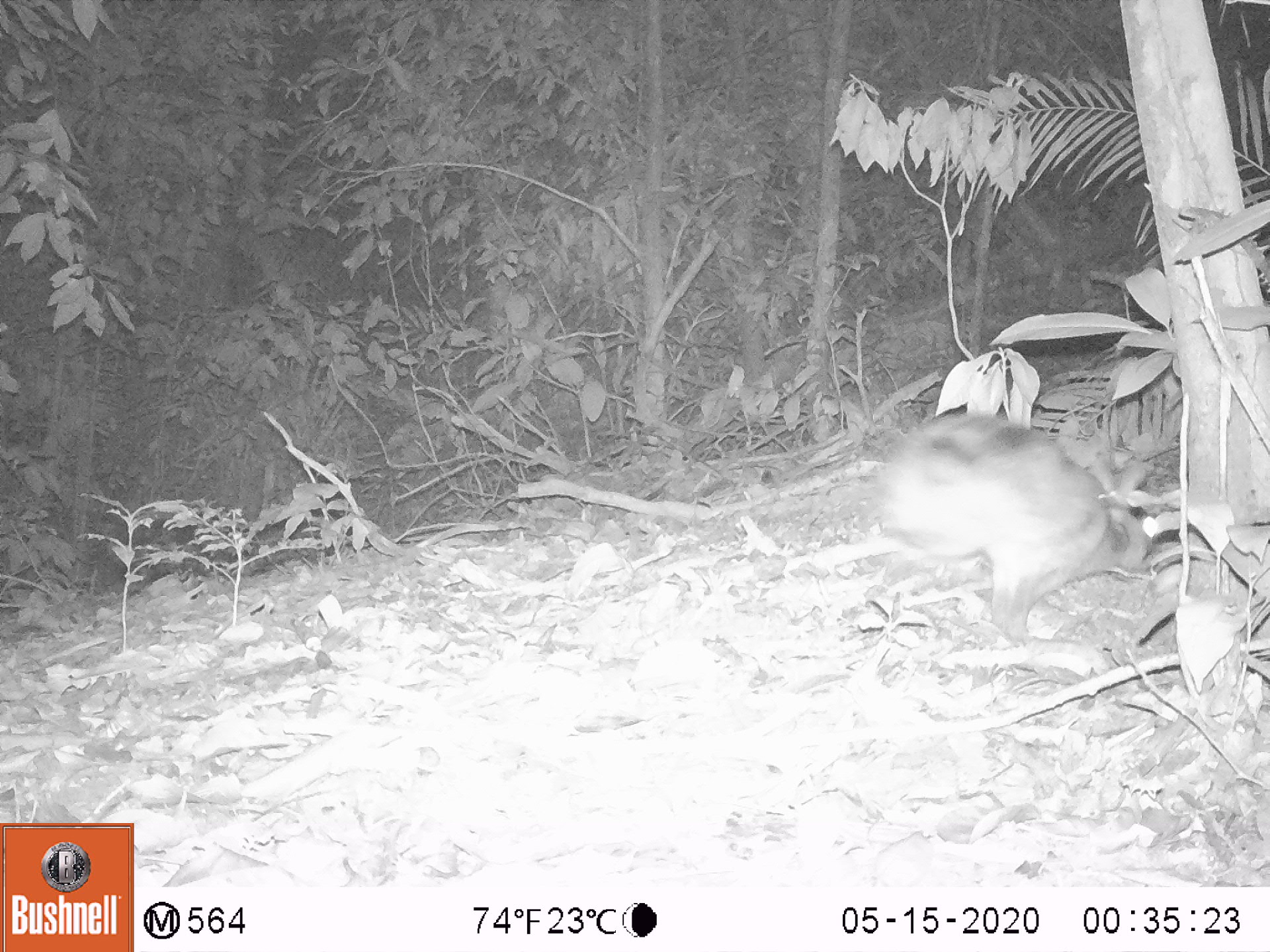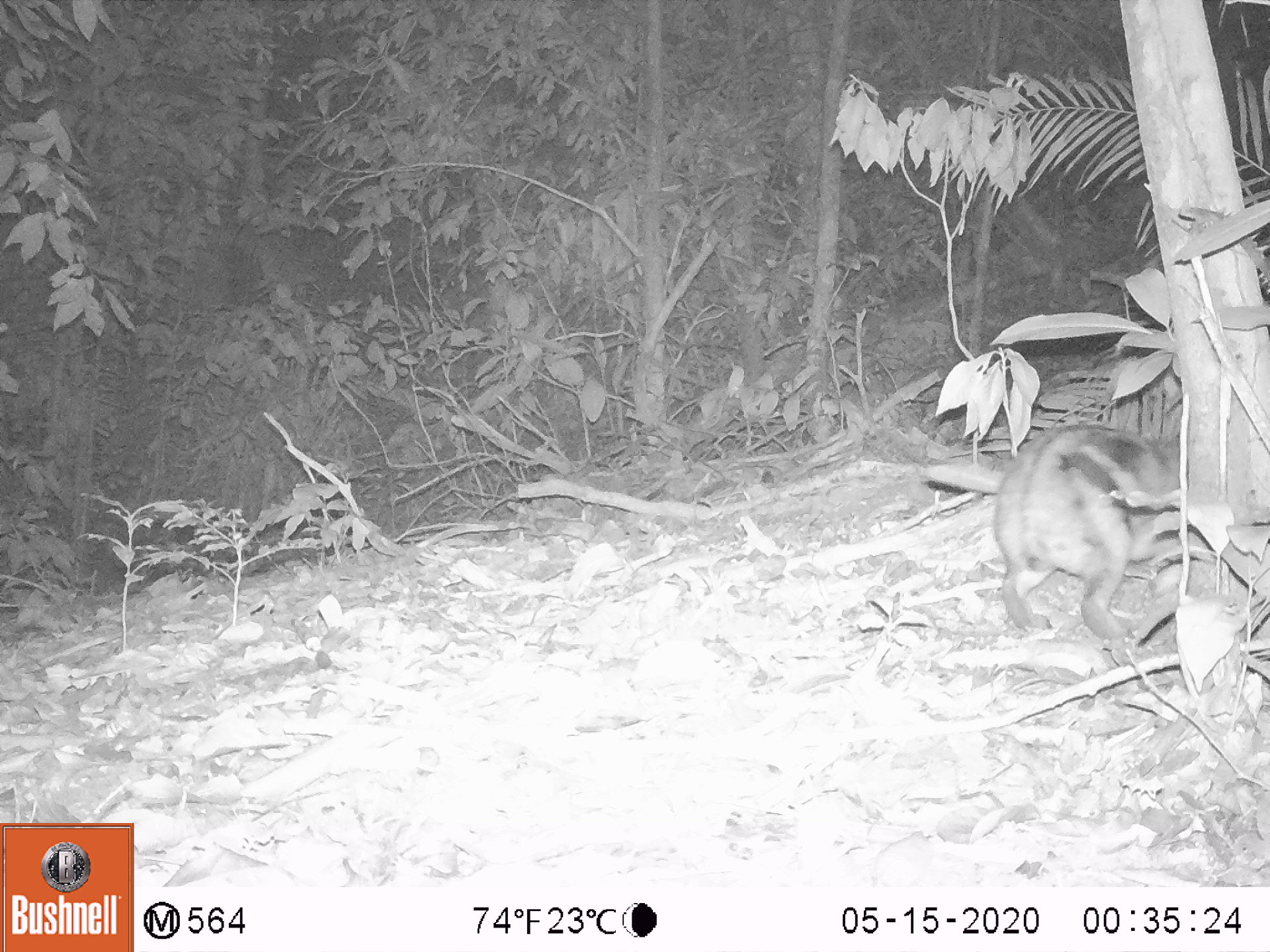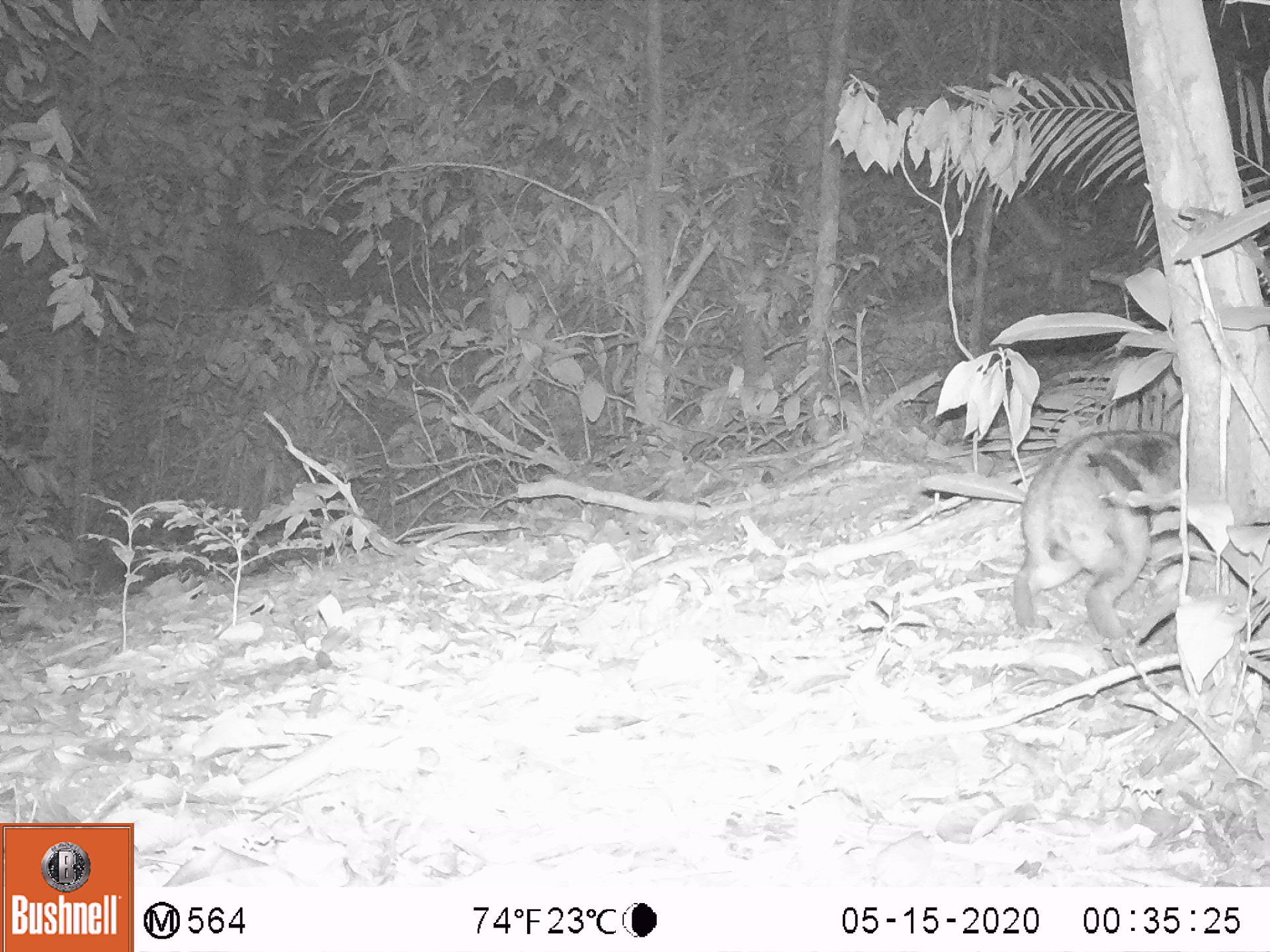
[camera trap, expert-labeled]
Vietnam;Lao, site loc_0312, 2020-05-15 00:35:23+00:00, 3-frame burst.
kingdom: Animalia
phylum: Chordata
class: Mammalia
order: Lagomorpha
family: Leporidae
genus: Nesolagus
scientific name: Nesolagus timminsi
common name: annamite striped rabbit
Annamite striped rabbit (Nesolagus timminsi). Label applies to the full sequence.